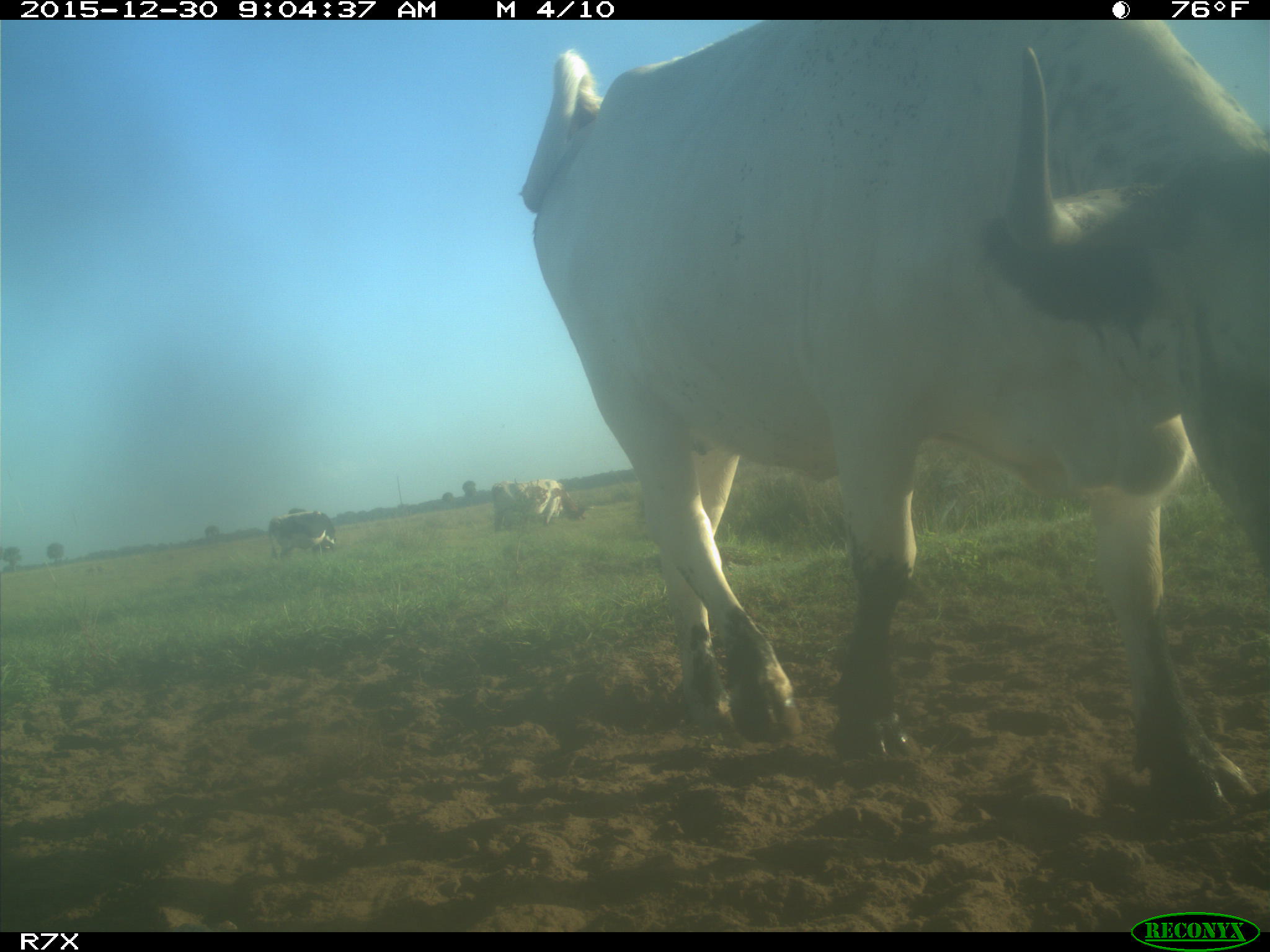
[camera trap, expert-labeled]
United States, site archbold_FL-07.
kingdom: Animalia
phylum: Chordata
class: Mammalia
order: Artiodactyla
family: Bovidae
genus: Bos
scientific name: Bos taurus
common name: domestic cow